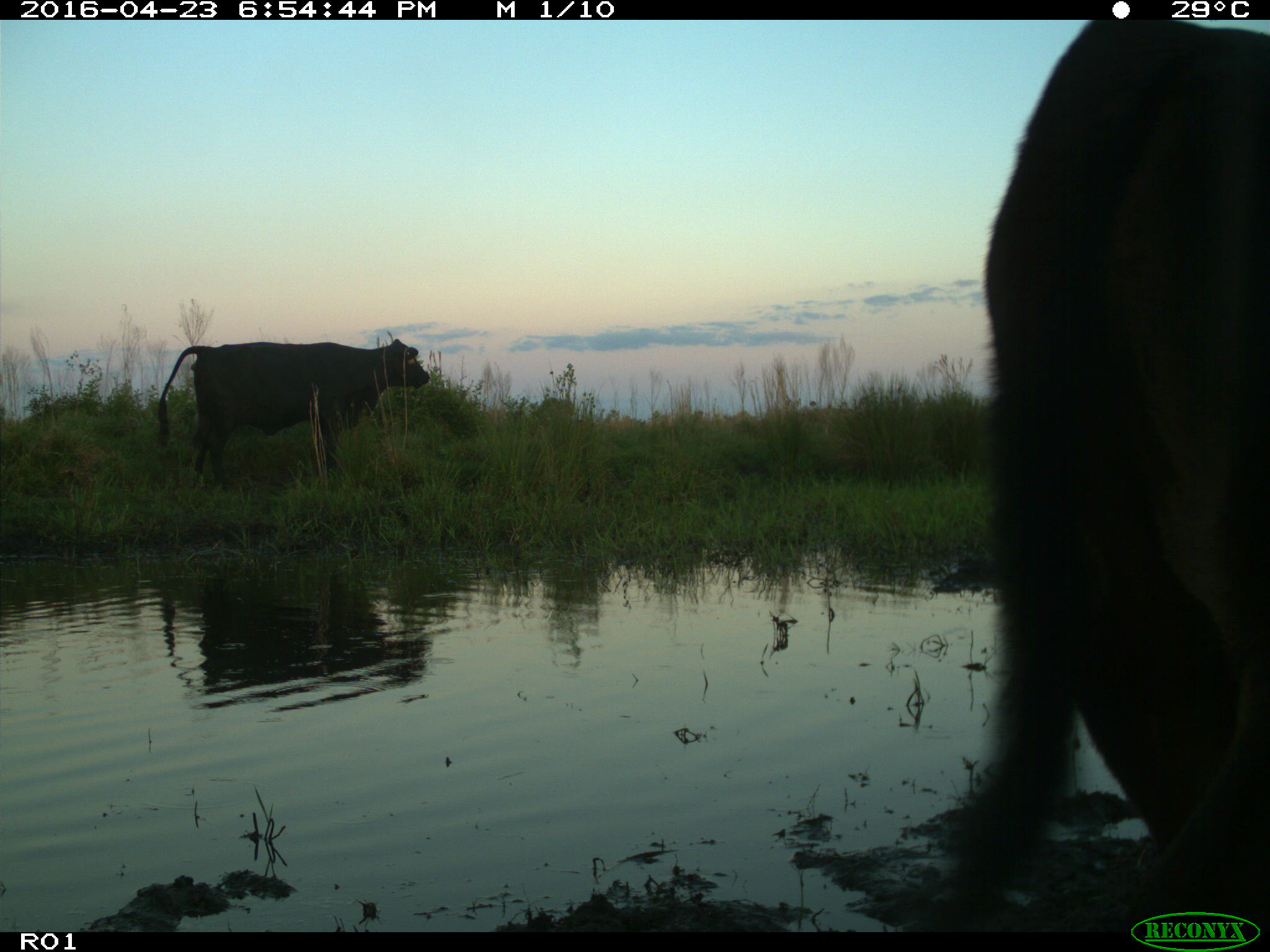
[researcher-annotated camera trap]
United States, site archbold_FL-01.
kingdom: Animalia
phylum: Chordata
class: Mammalia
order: Artiodactyla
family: Bovidae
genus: Bos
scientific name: Bos taurus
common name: domestic cow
Bos taurus (domestic cow).